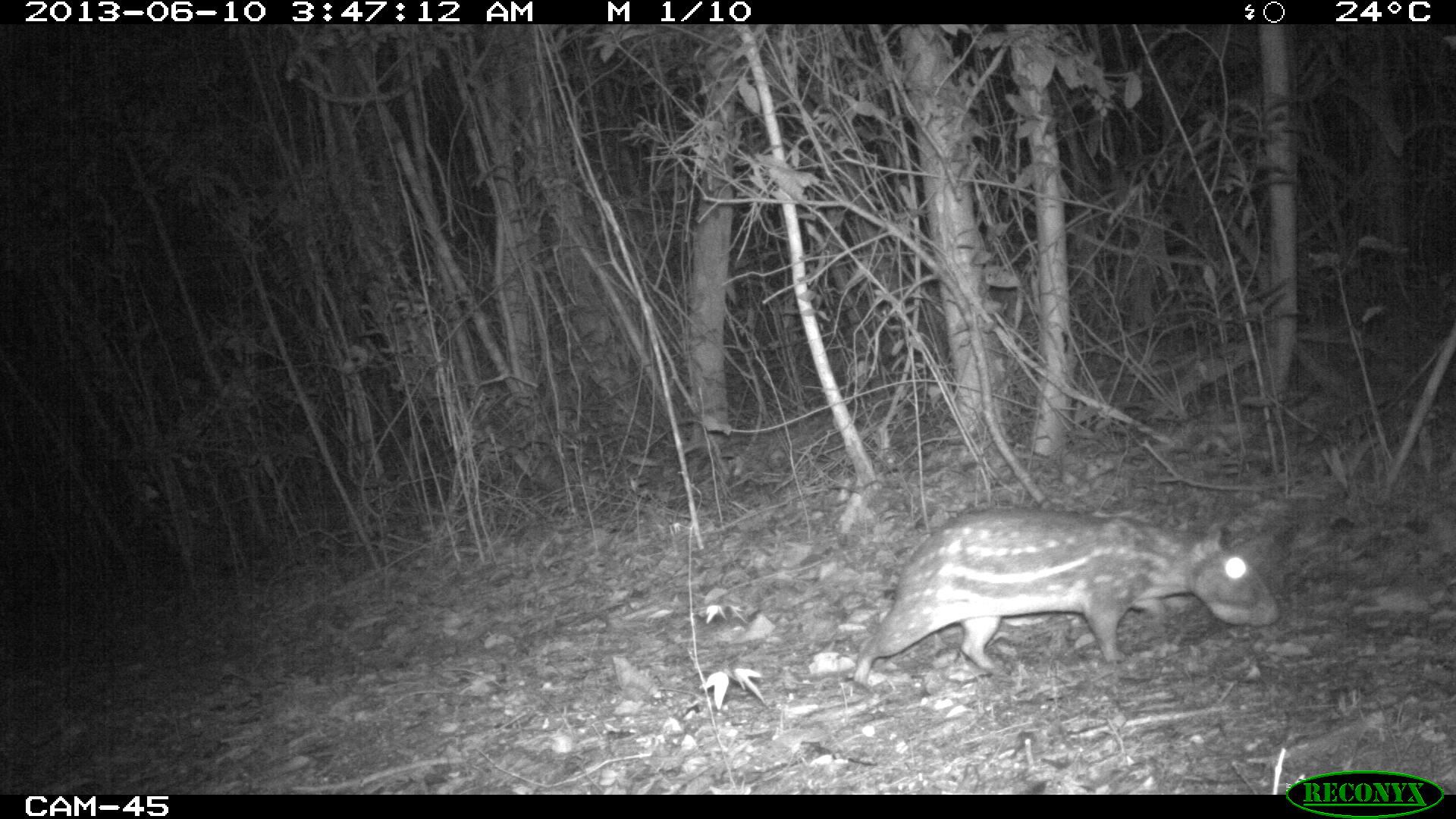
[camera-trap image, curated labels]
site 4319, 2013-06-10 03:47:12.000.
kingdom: Animalia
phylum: Chordata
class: Mammalia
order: Rodentia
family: Cuniculidae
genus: Cuniculus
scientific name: Cuniculus paca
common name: lowland paca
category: agouti paca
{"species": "agouti paca (lowland paca) (Cuniculus paca)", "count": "1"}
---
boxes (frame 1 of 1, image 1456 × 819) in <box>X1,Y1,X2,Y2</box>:
agouti paca: <box>850,503,1279,686</box>